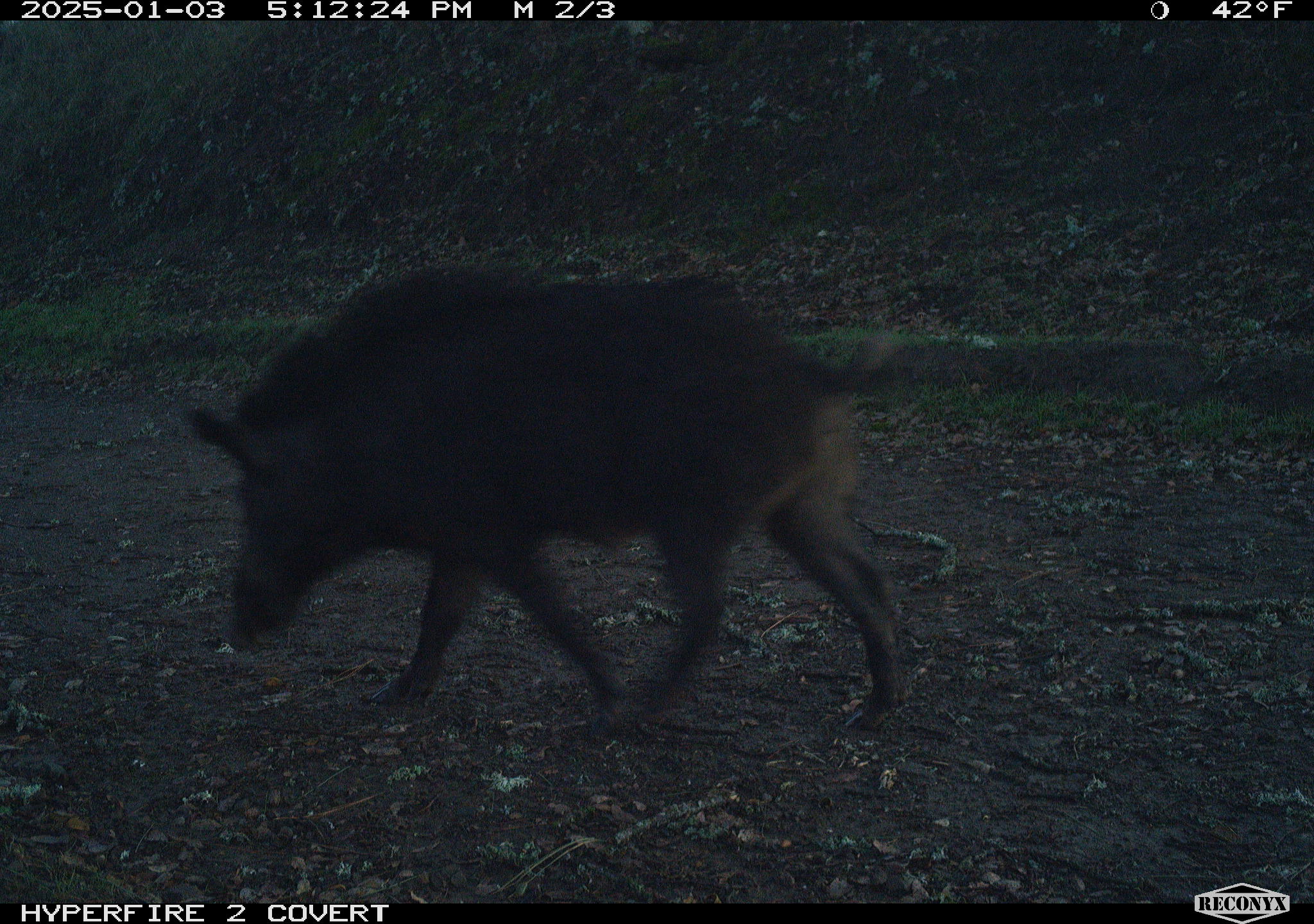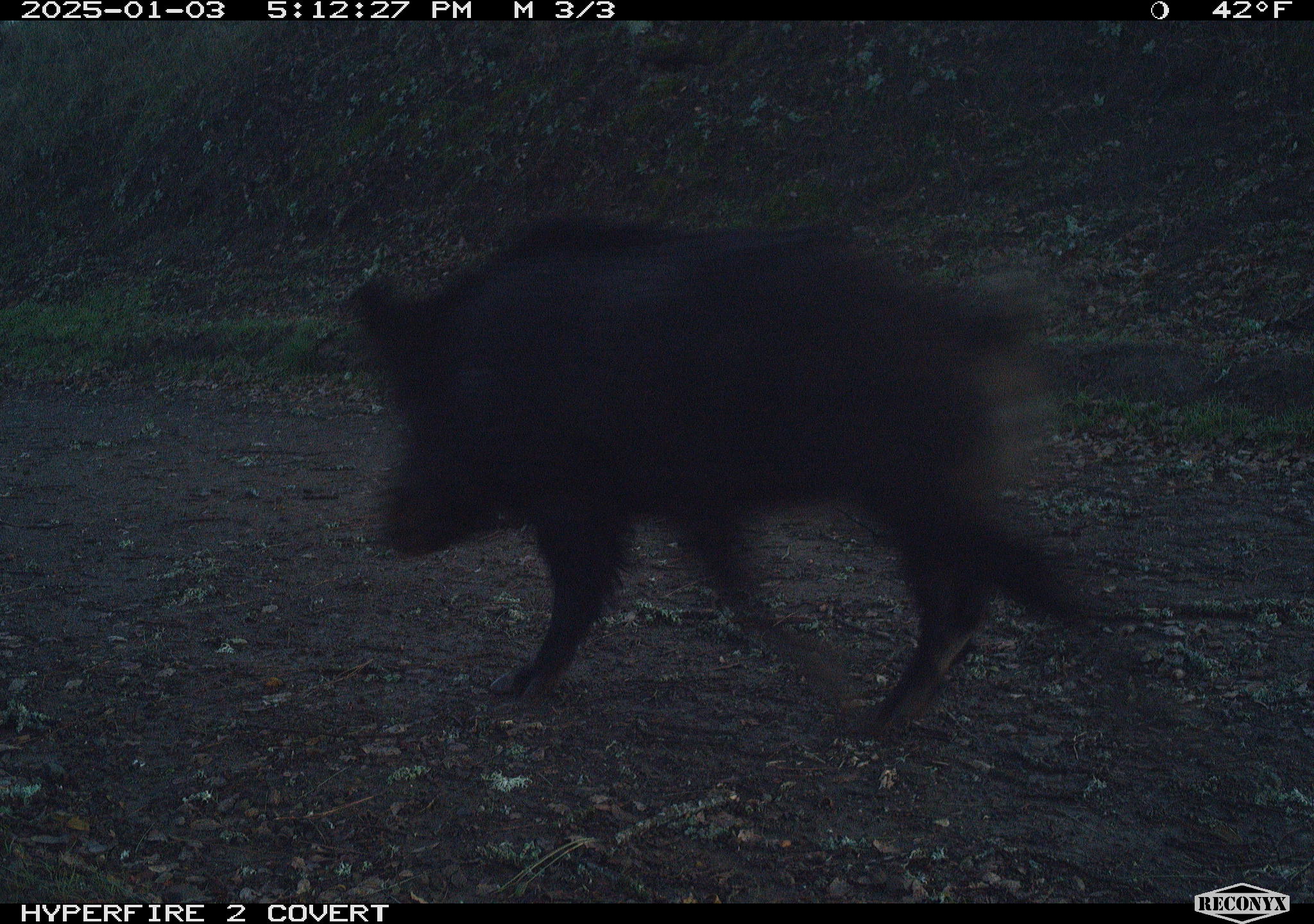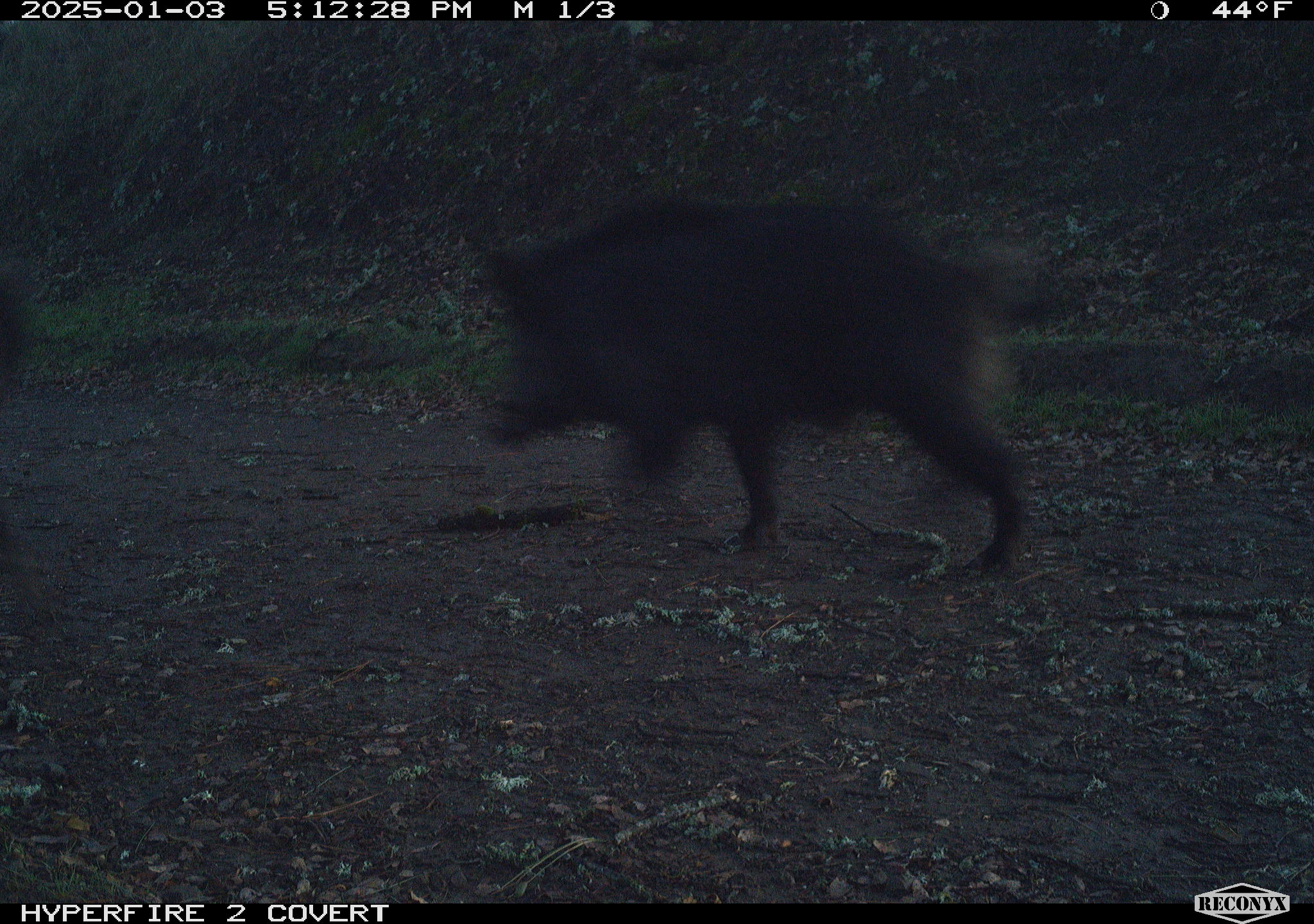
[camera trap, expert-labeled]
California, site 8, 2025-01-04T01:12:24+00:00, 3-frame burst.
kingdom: Animalia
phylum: Chordata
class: Mammalia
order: Artiodactyla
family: Suidae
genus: Sus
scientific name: Sus scrofa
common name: wild boar